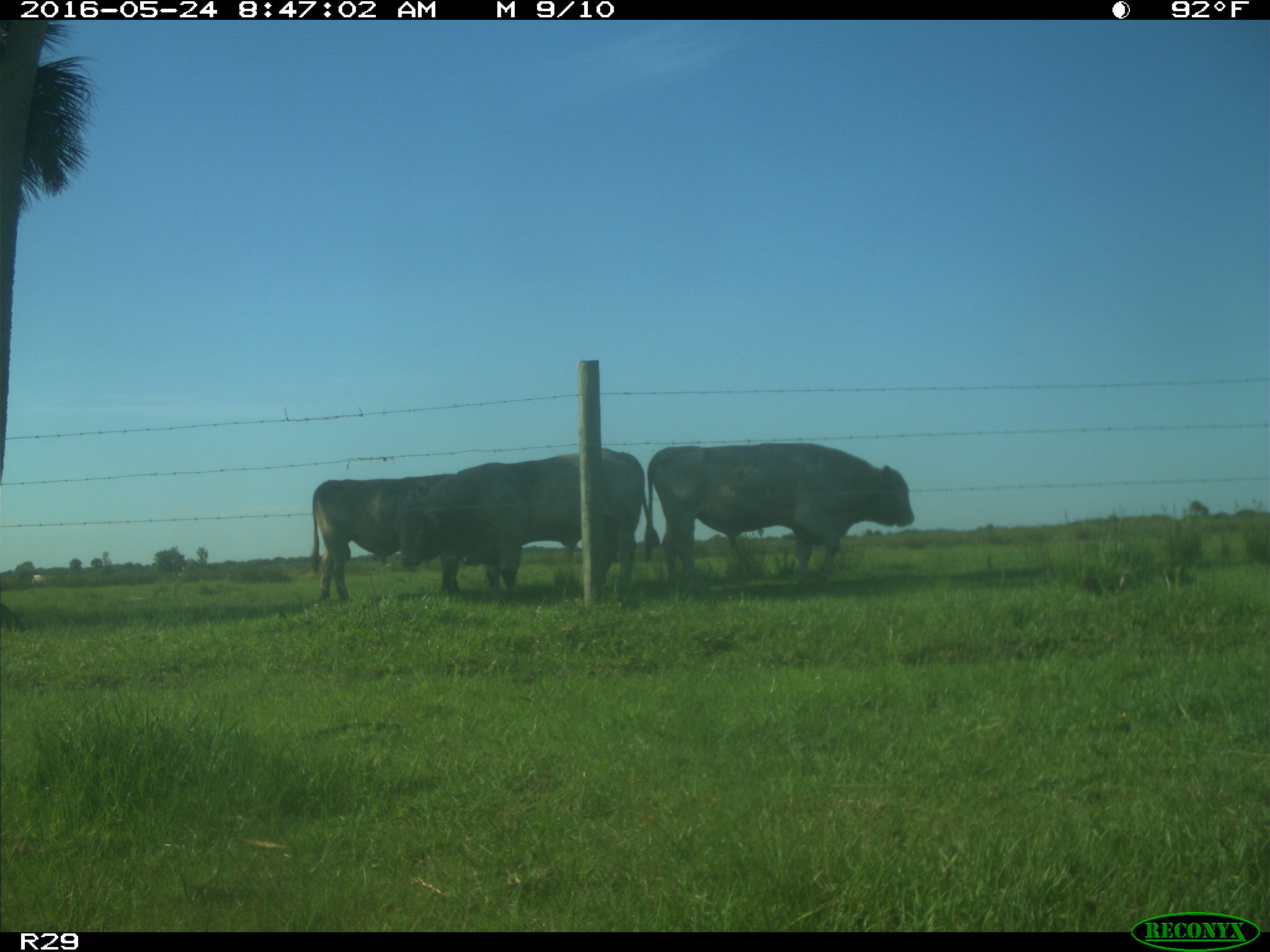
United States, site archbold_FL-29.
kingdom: Animalia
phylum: Chordata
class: Mammalia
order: Artiodactyla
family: Bovidae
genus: Bos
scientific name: Bos taurus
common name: domestic cow